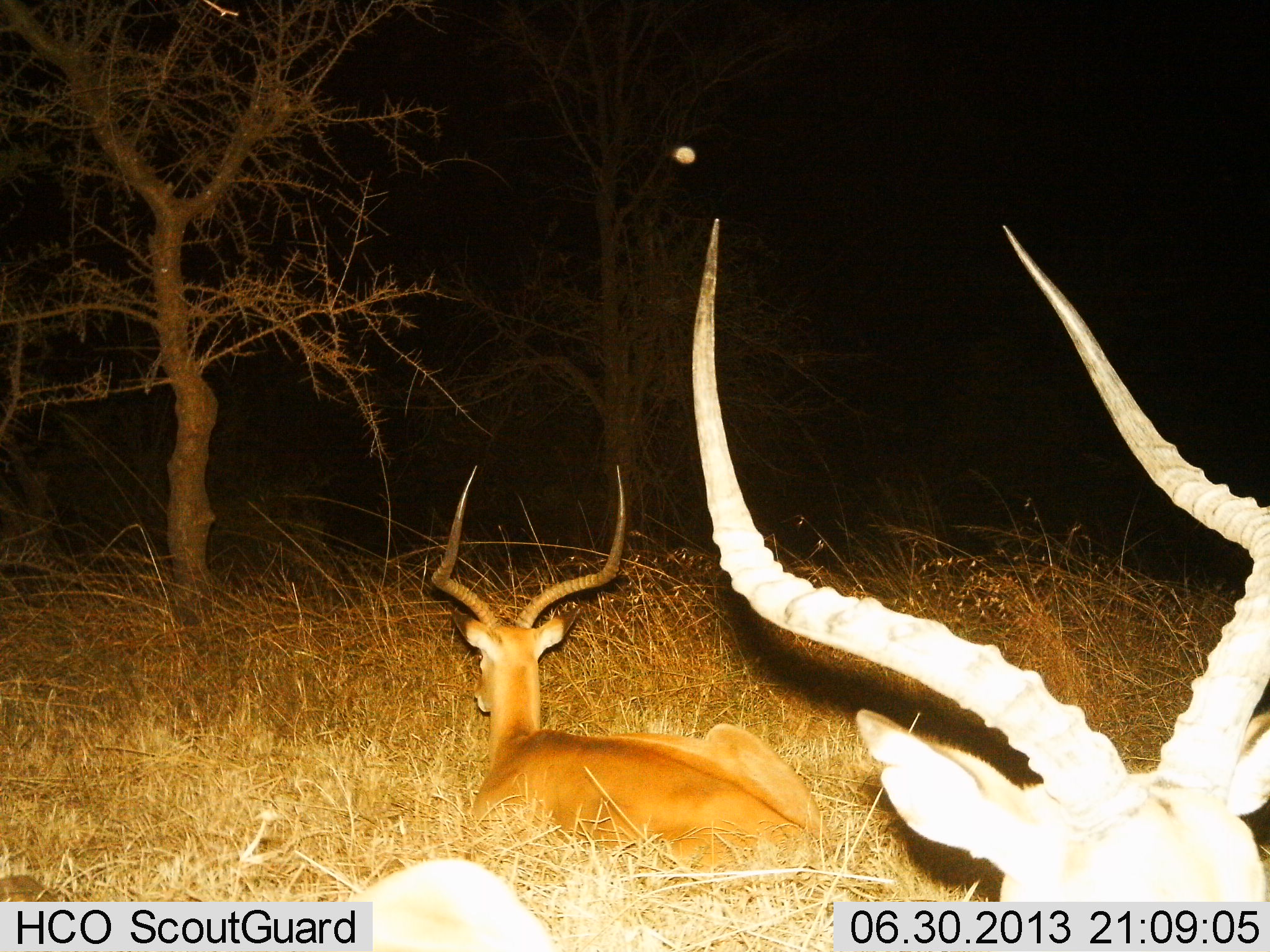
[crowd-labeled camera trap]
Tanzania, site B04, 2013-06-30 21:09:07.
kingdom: Animalia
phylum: Chordata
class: Mammalia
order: Artiodactyla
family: Bovidae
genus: Aepyceros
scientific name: Aepyceros melampus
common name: impala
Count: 2.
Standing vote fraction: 10%.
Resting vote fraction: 100%.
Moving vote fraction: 0%.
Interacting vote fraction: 0%.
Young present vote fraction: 0%.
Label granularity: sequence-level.